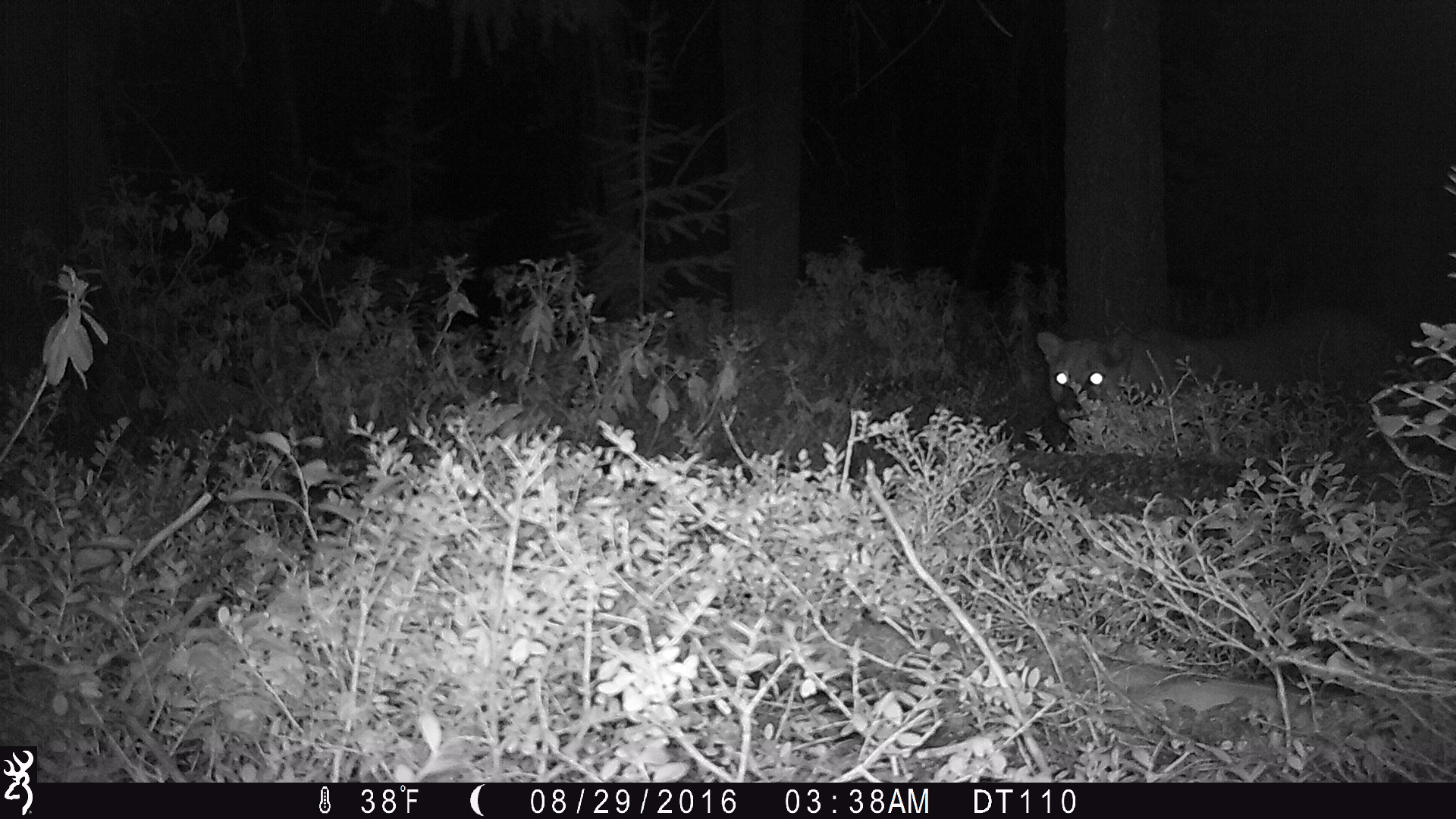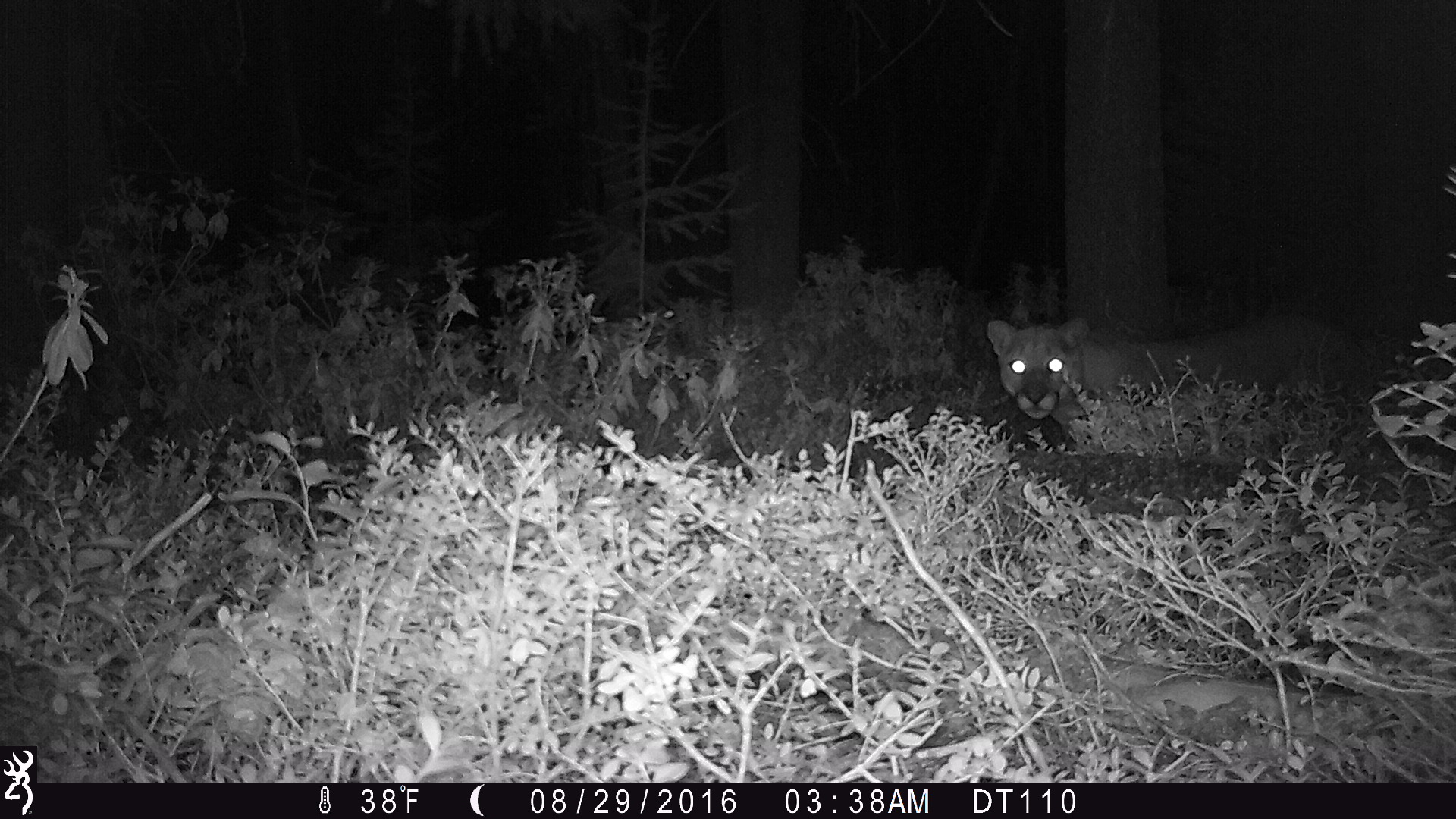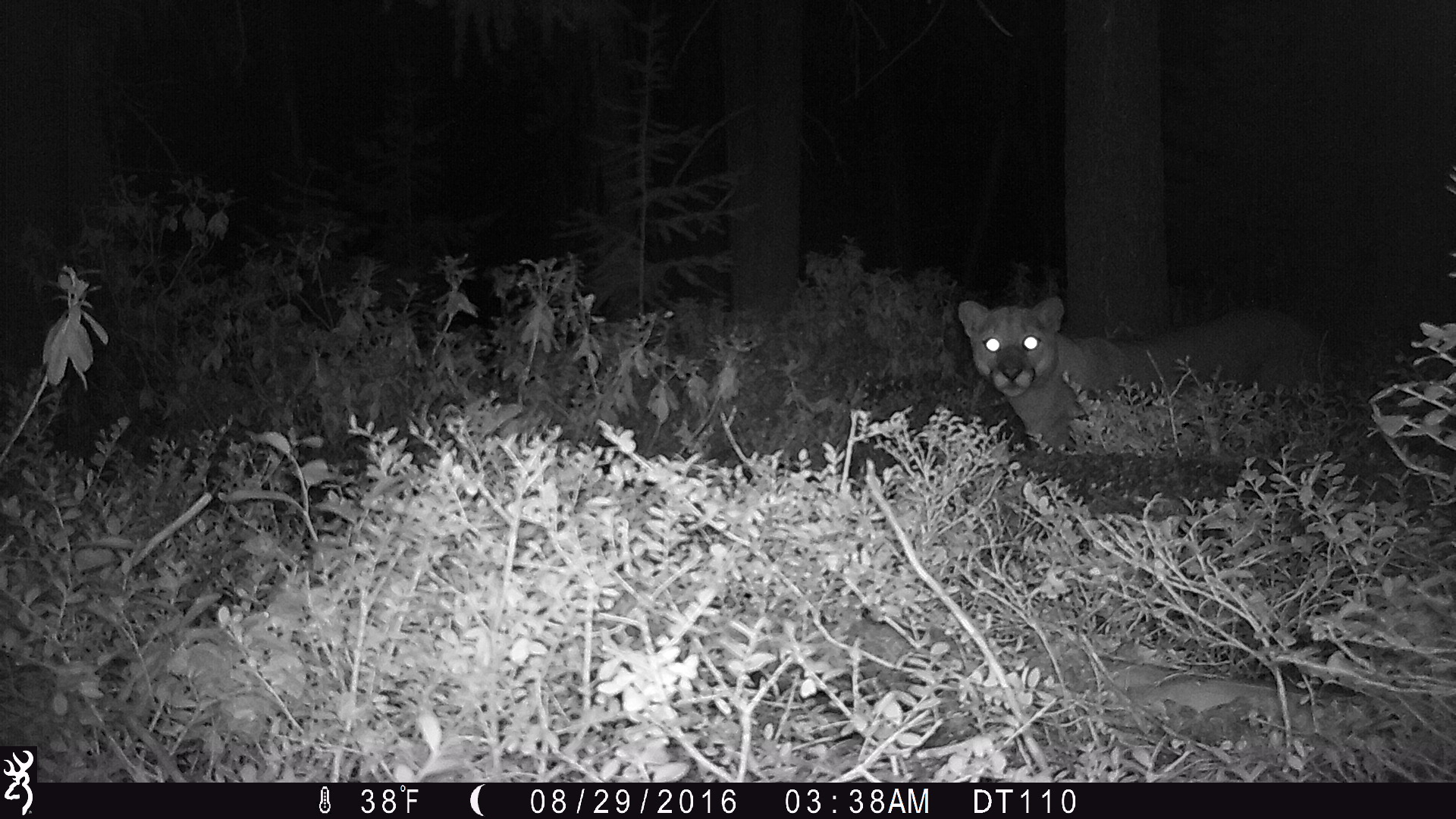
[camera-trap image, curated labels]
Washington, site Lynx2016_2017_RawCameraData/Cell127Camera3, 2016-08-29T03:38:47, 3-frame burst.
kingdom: Animalia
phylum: Chordata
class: Mammalia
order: Carnivora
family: Felidae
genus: Puma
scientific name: Puma concolor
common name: mountain lion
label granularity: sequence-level